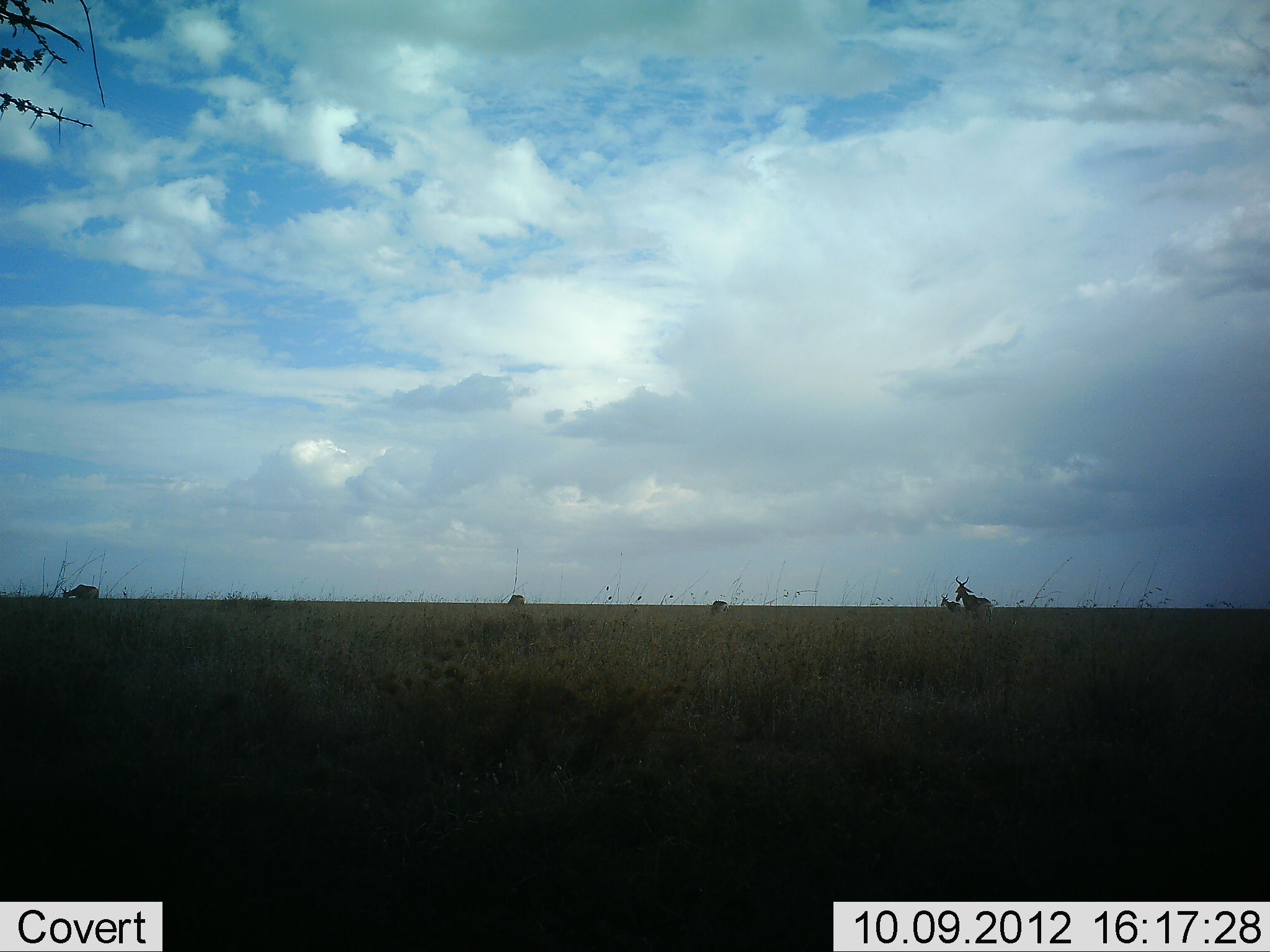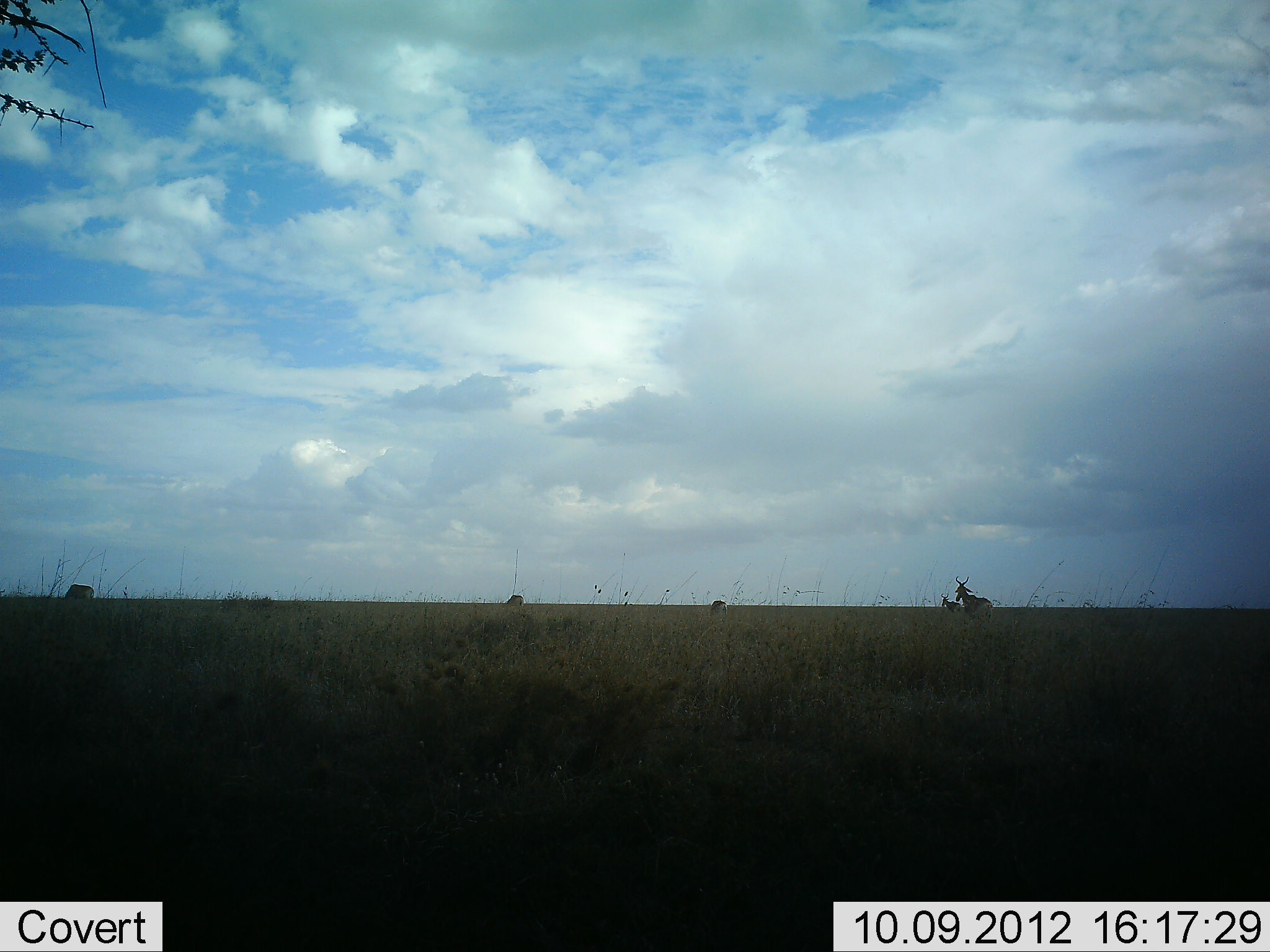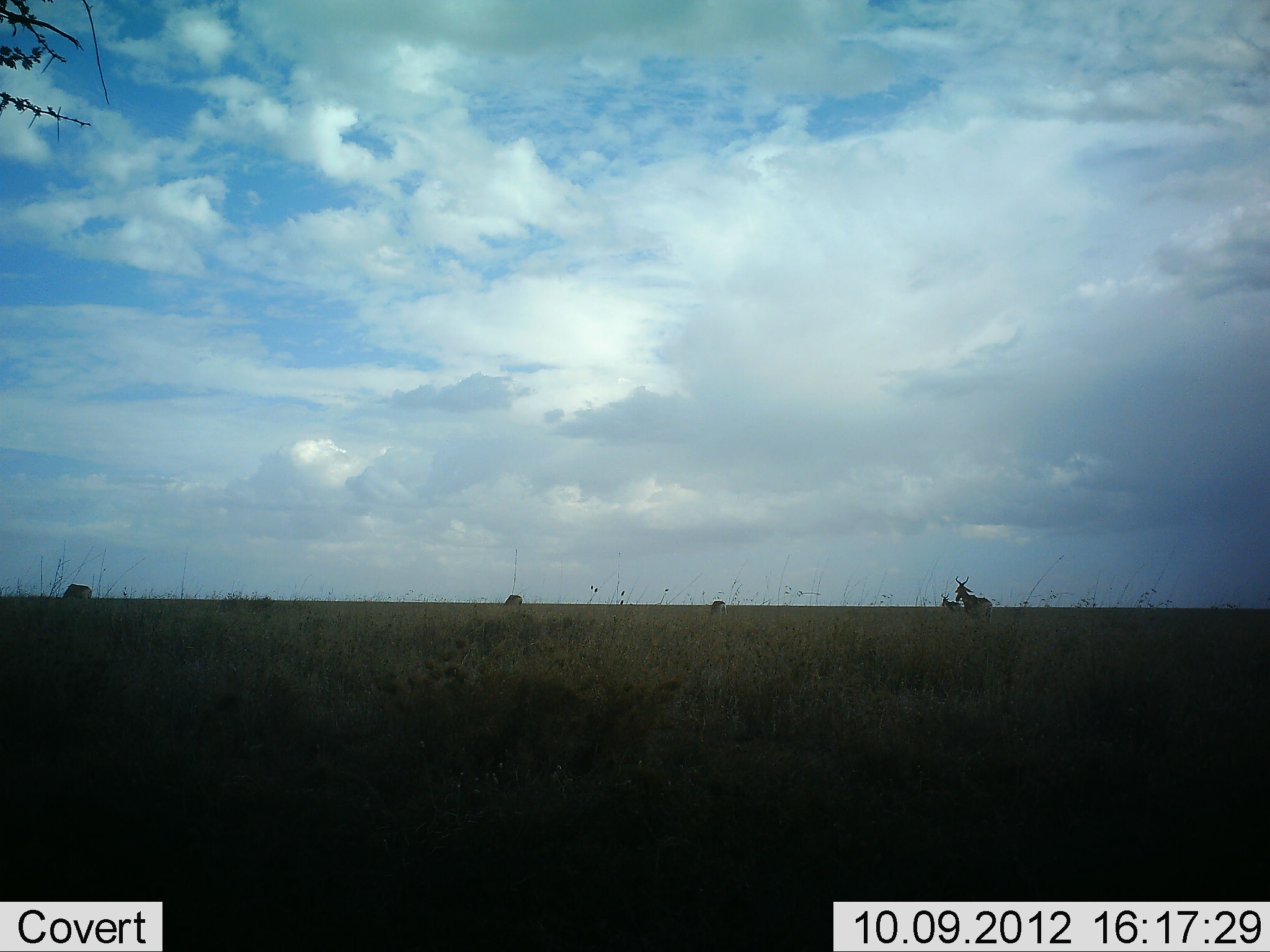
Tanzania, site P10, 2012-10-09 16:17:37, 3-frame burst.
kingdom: Animalia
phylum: Chordata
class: Mammalia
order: Artiodactyla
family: Bovidae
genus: Alcelaphus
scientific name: Alcelaphus buselaphus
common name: hartebeest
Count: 5.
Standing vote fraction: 90%.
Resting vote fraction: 0%.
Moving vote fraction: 0%.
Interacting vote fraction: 0%.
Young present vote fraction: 30%.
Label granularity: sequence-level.